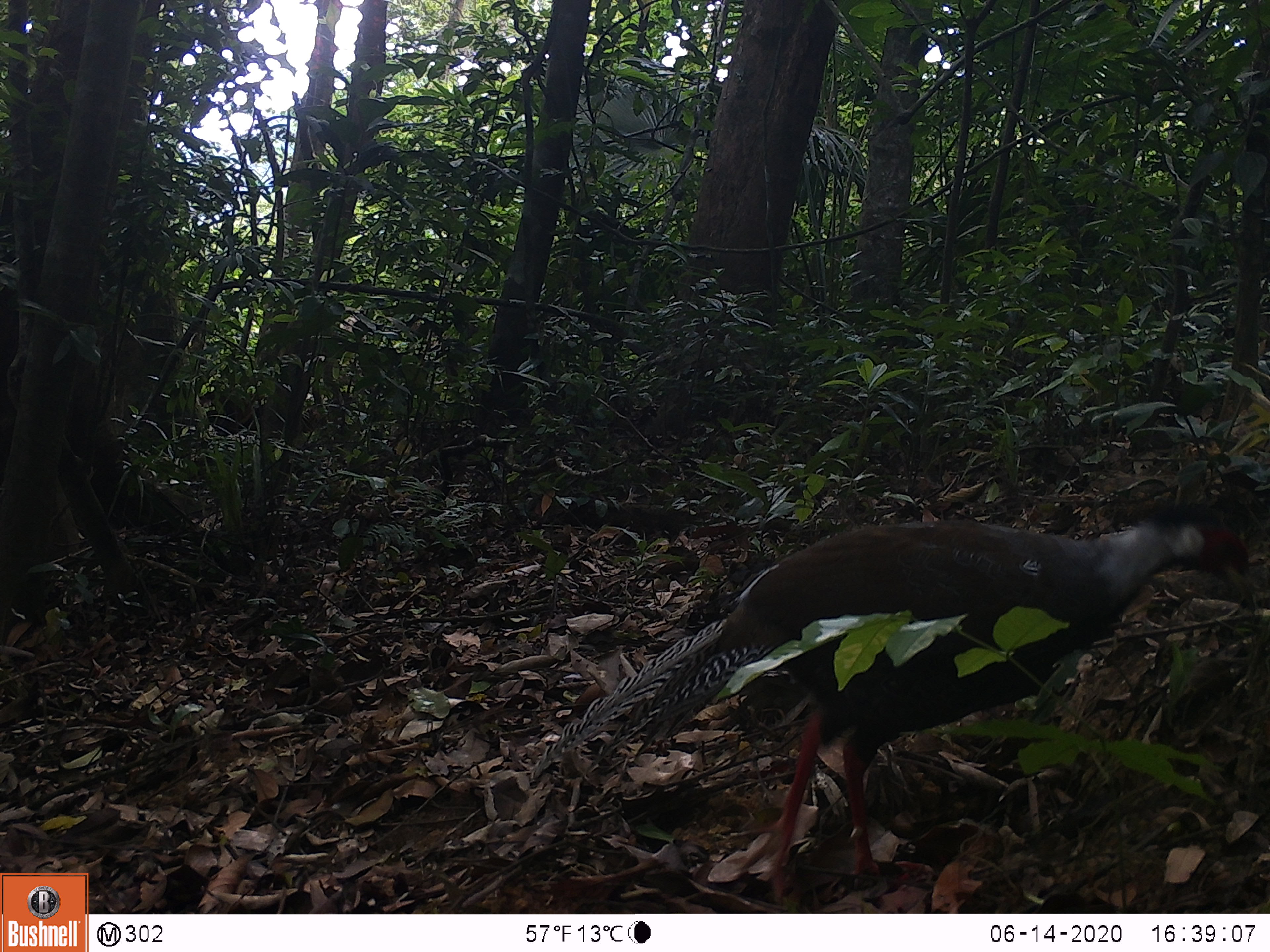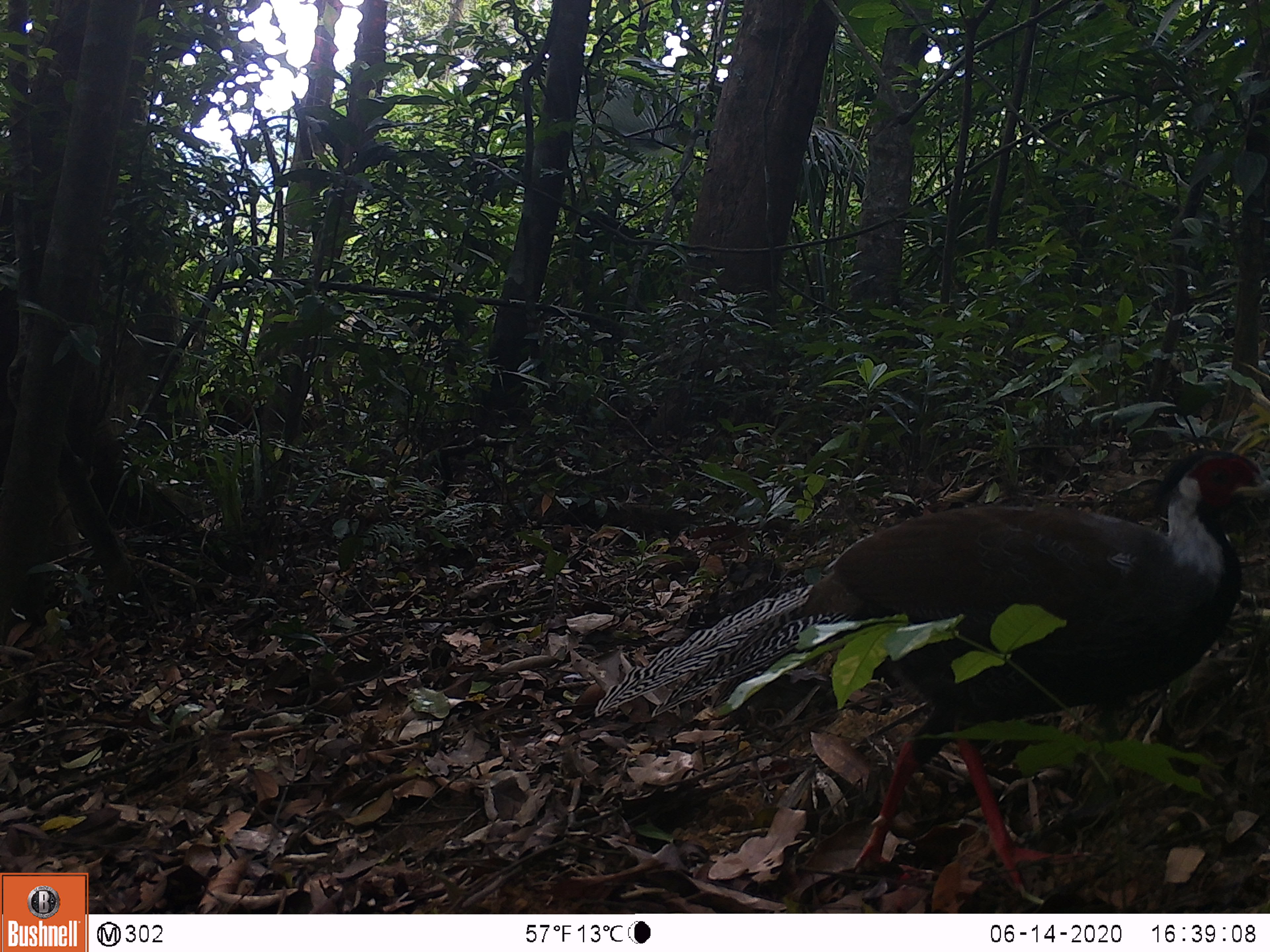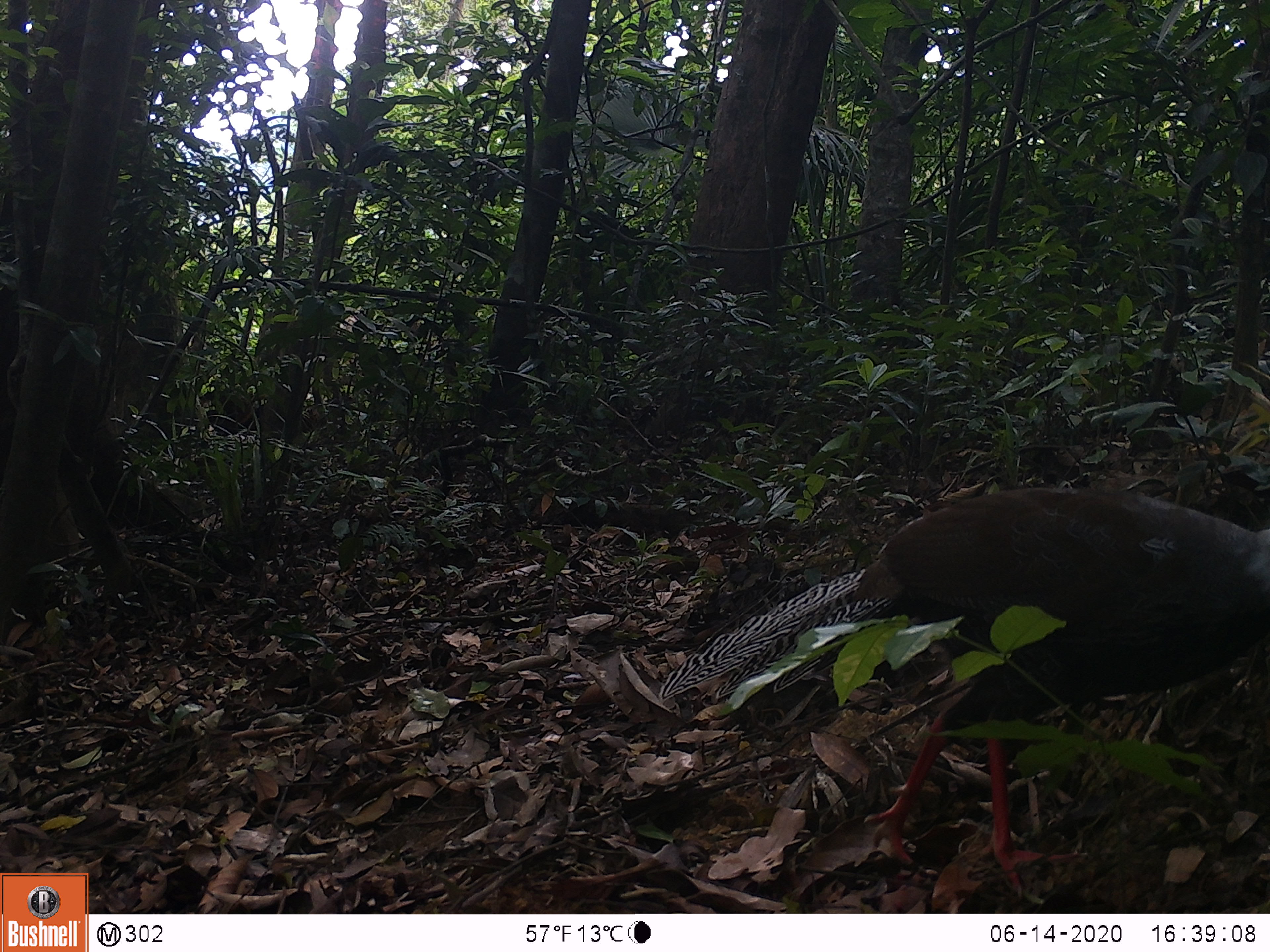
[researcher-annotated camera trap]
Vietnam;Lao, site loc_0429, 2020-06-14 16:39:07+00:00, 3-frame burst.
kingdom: Animalia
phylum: Chordata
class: Aves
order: Galliformes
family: Phasianidae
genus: Lophura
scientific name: Lophura nycthemera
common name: silver pheasant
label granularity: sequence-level